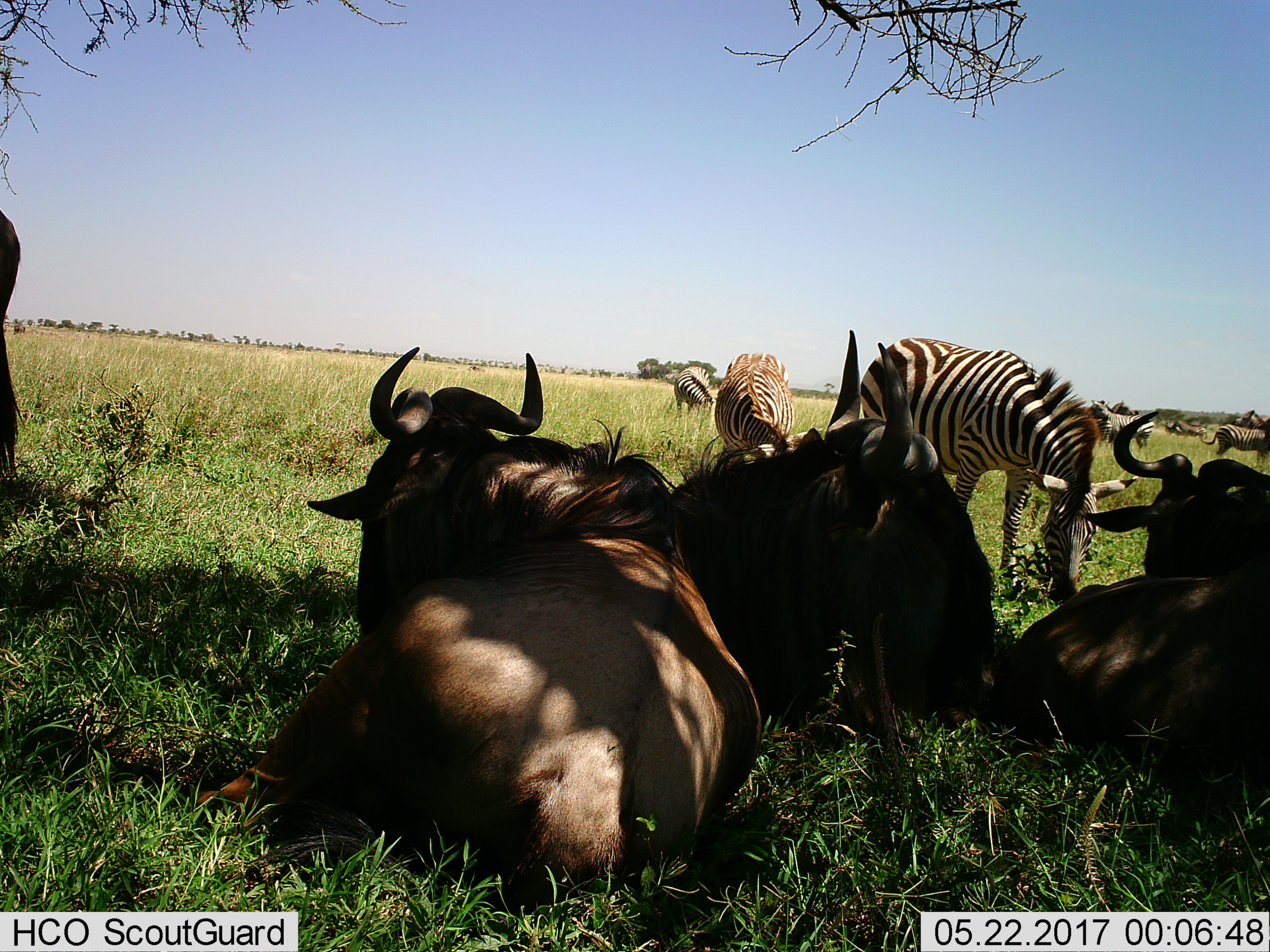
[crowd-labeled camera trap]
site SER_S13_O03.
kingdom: Animalia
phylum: Chordata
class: Mammalia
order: Artiodactyla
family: Bovidae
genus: Connochaetes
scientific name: Connochaetes taurinus taurinus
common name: blue wildebeest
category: wildebeestblue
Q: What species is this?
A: Wildebeestblue (blue wildebeest) (Connochaetes taurinus taurinus).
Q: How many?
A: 3.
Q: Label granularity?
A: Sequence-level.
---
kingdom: Animalia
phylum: Chordata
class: Mammalia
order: Perissodactyla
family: Equidae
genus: Equus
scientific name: Equus quagga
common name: plains zebra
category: zebraplains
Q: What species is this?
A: Zebraplains (plains zebra) (Equus quagga).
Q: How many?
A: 6.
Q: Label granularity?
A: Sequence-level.